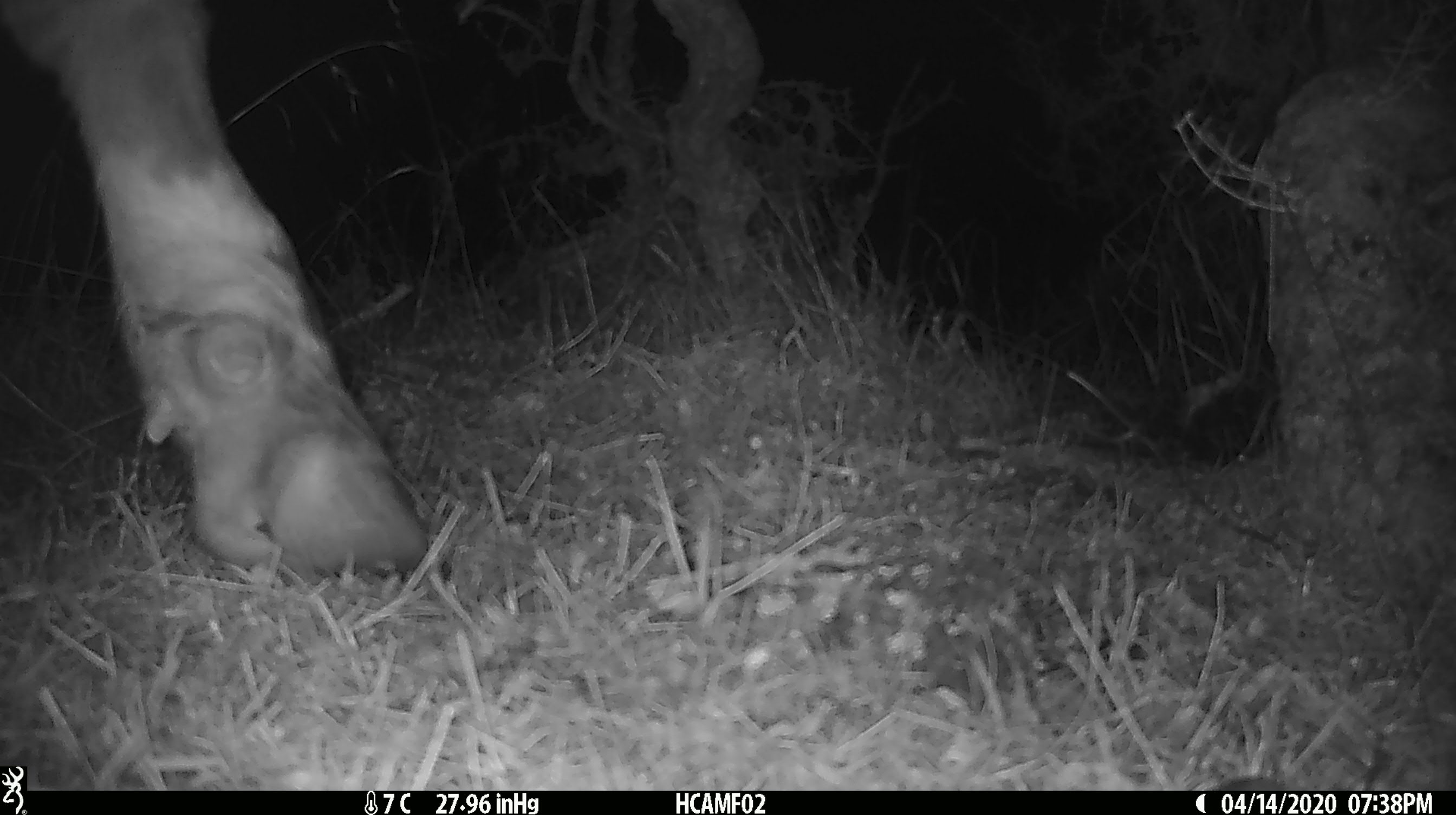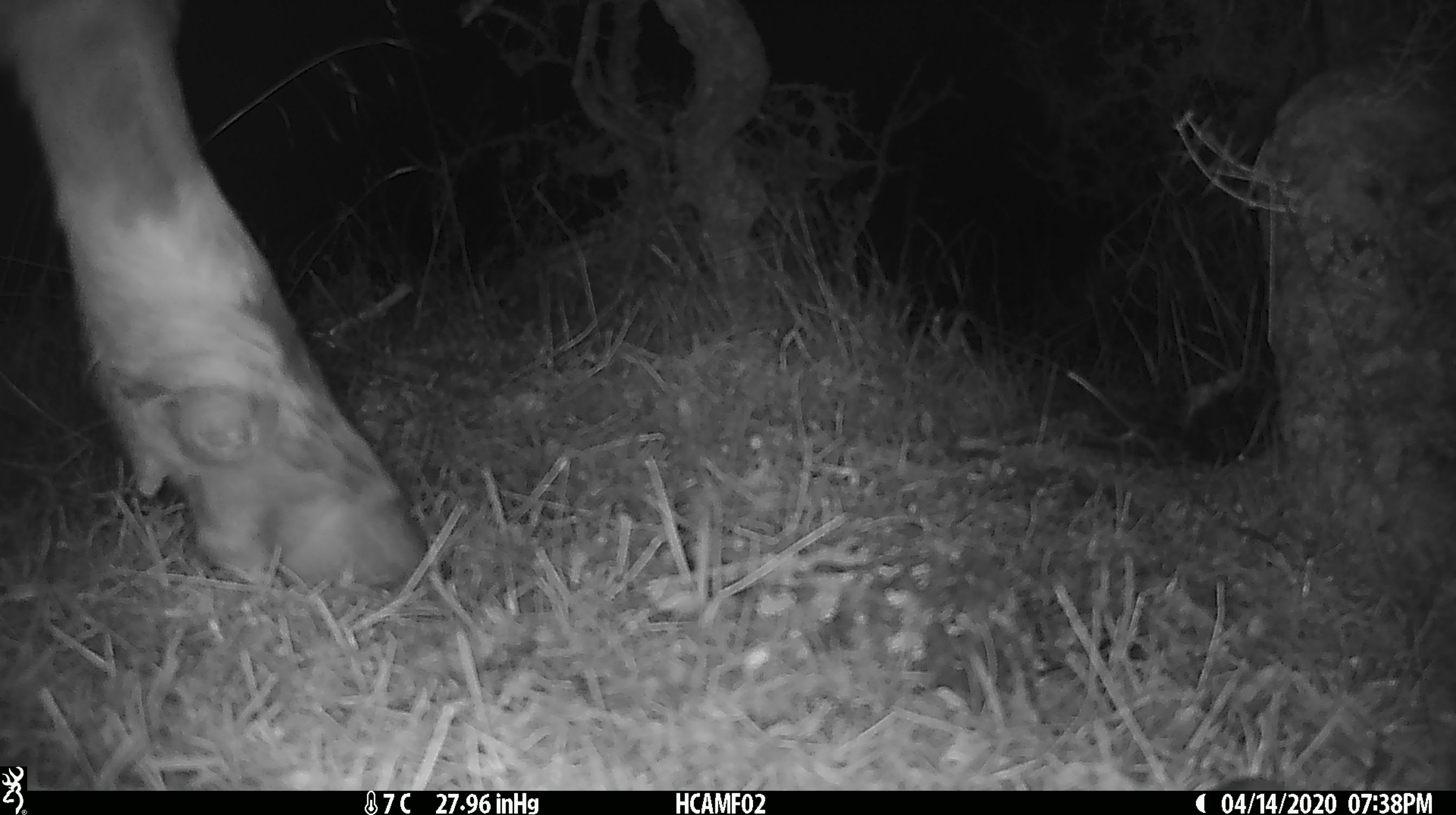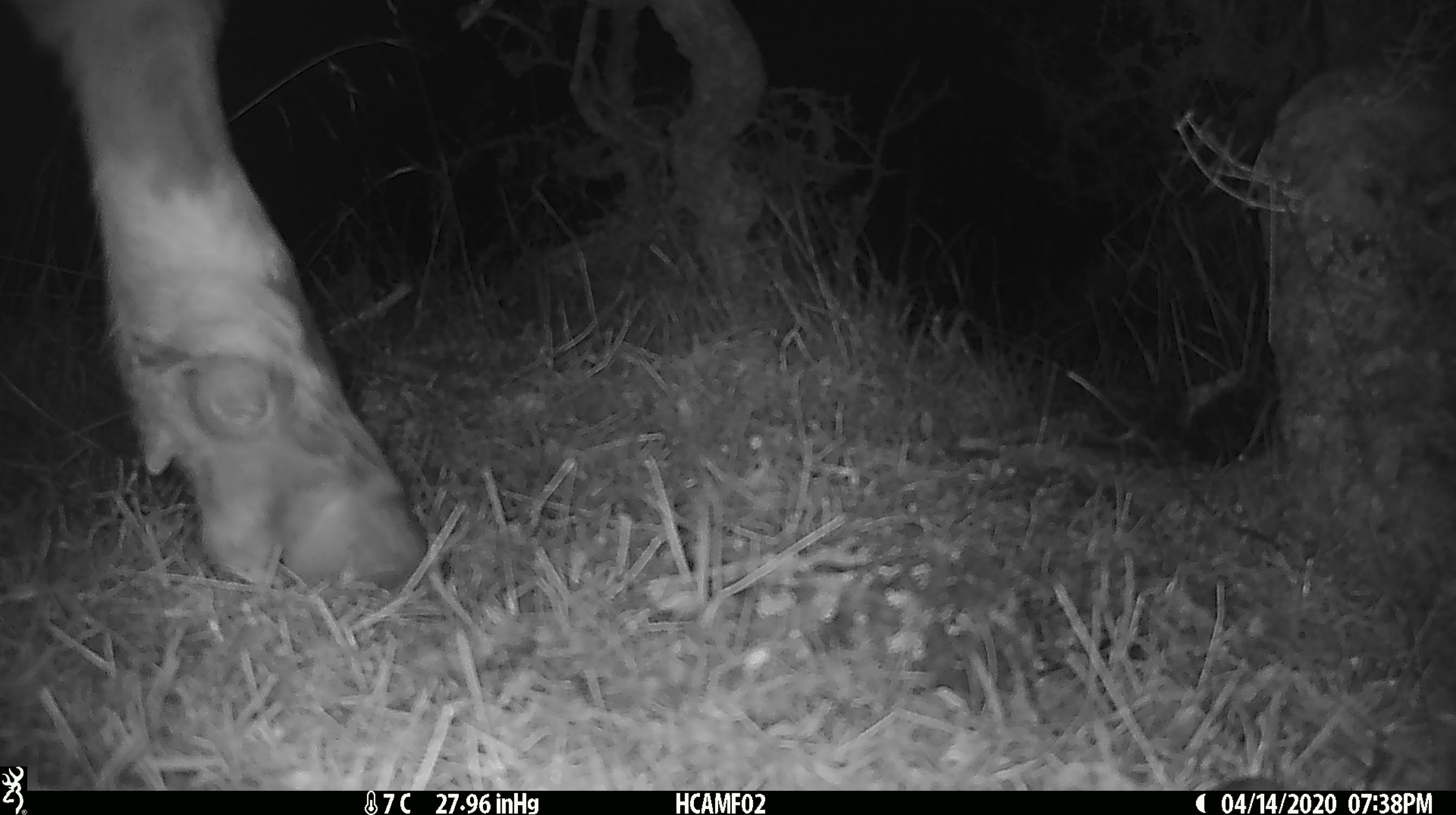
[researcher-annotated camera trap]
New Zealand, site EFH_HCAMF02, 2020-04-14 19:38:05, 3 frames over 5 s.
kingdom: Animalia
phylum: Chordata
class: Mammalia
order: Artiodactyla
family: Bovidae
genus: Bos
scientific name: Bos taurus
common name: domestic cow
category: cow